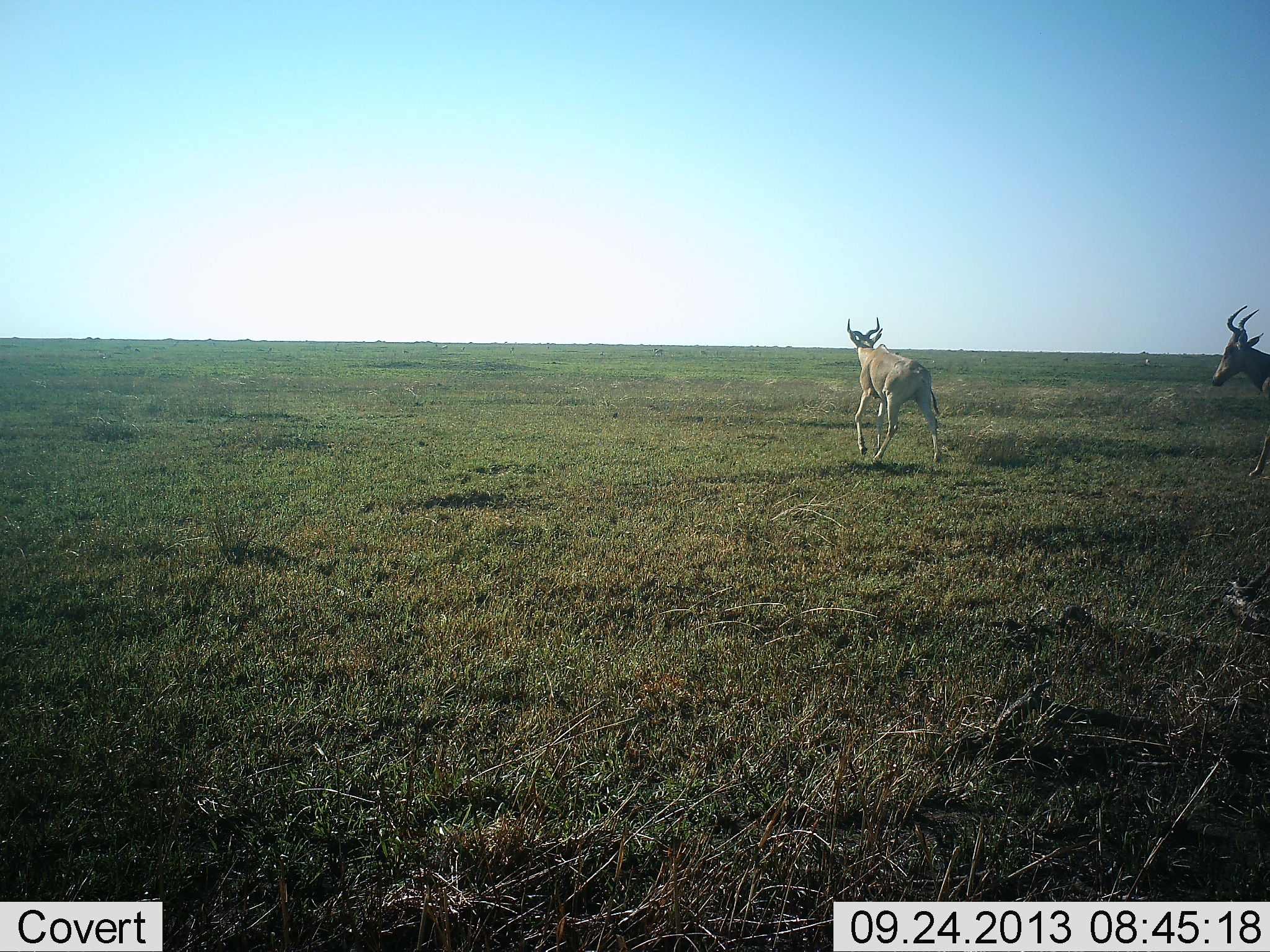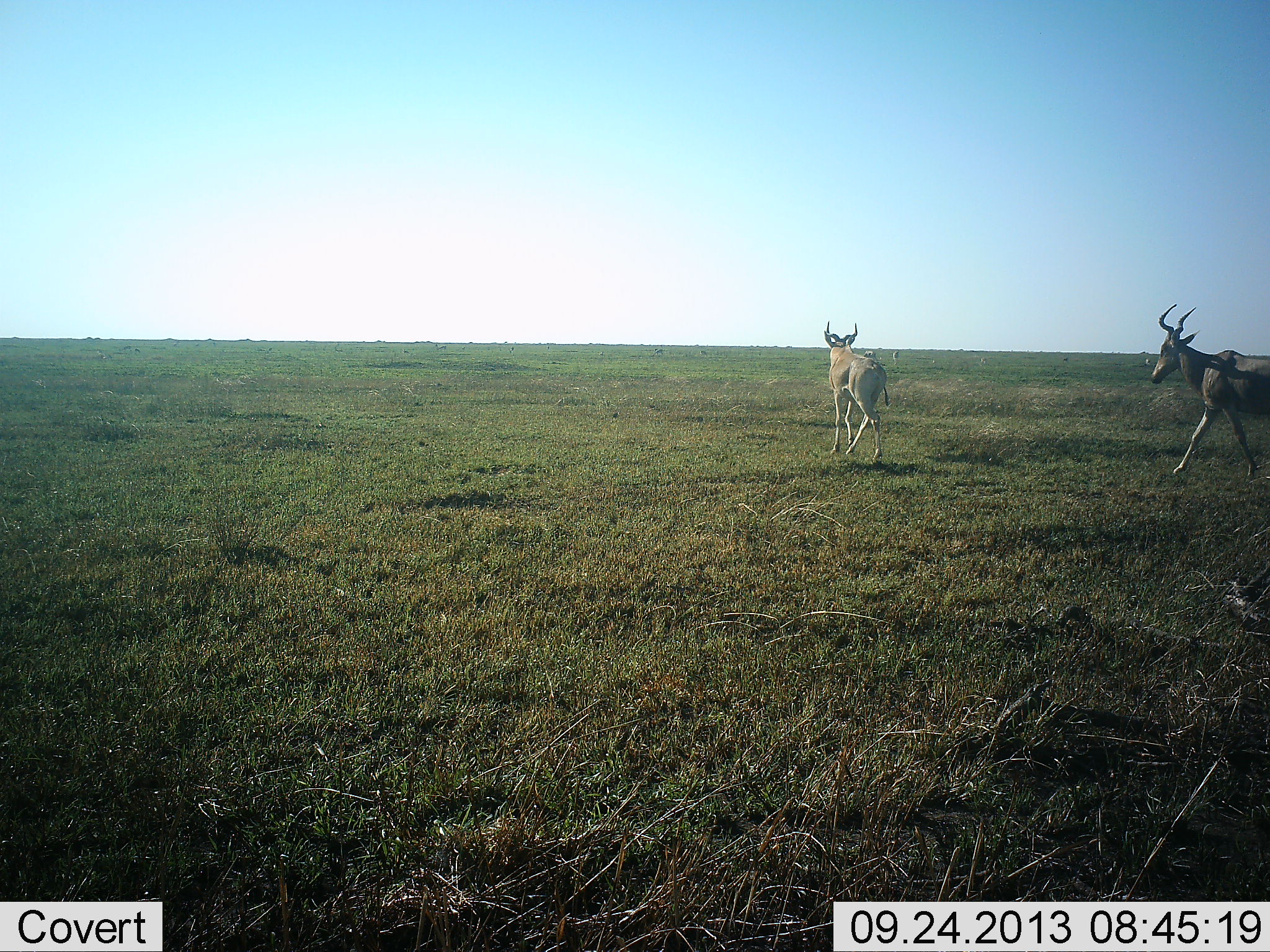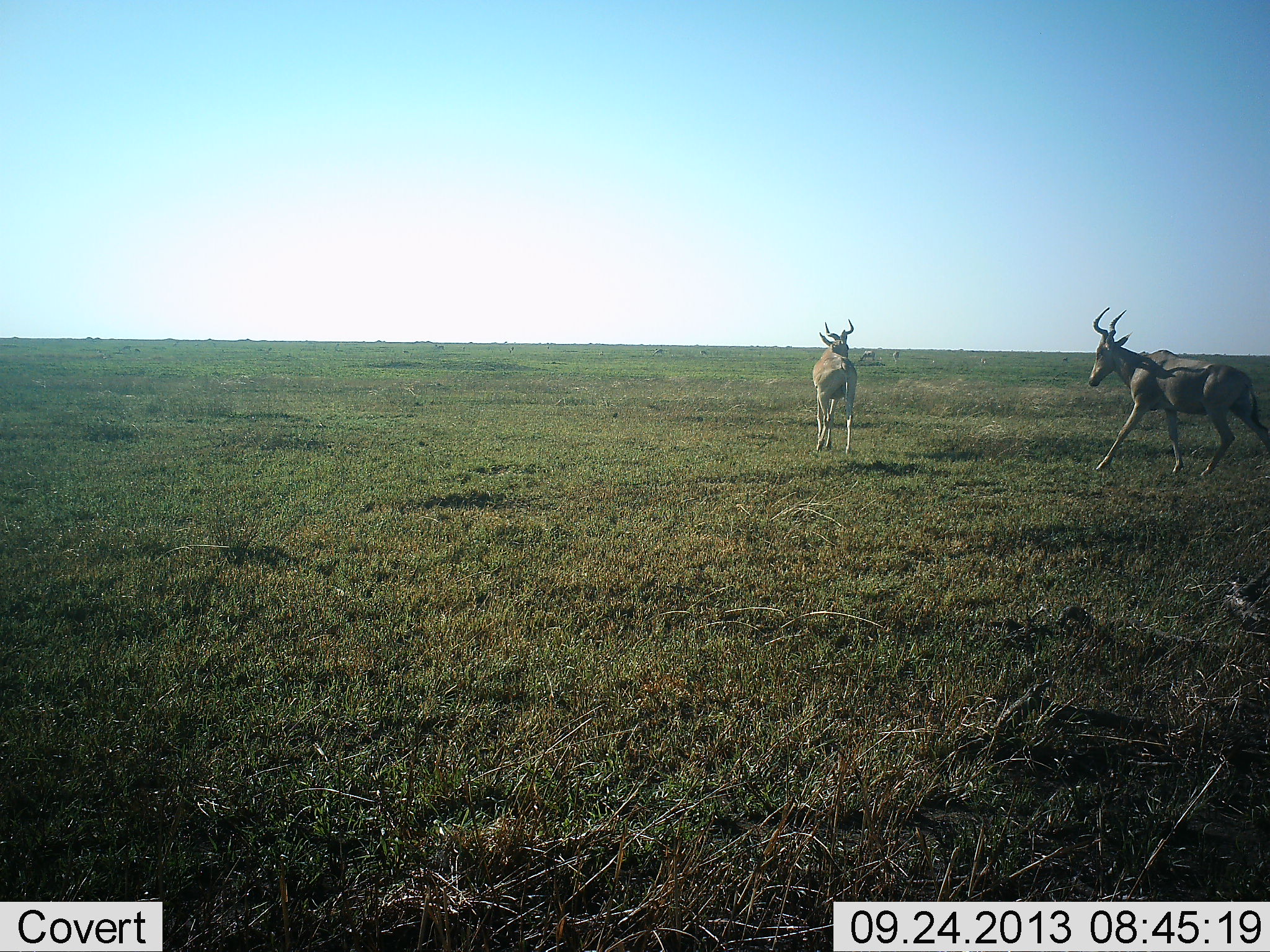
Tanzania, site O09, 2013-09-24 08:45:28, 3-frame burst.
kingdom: Animalia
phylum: Chordata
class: Mammalia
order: Artiodactyla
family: Bovidae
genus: Alcelaphus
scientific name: Alcelaphus buselaphus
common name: hartebeest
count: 2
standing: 0%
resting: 0%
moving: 100%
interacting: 0%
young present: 0%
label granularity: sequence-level